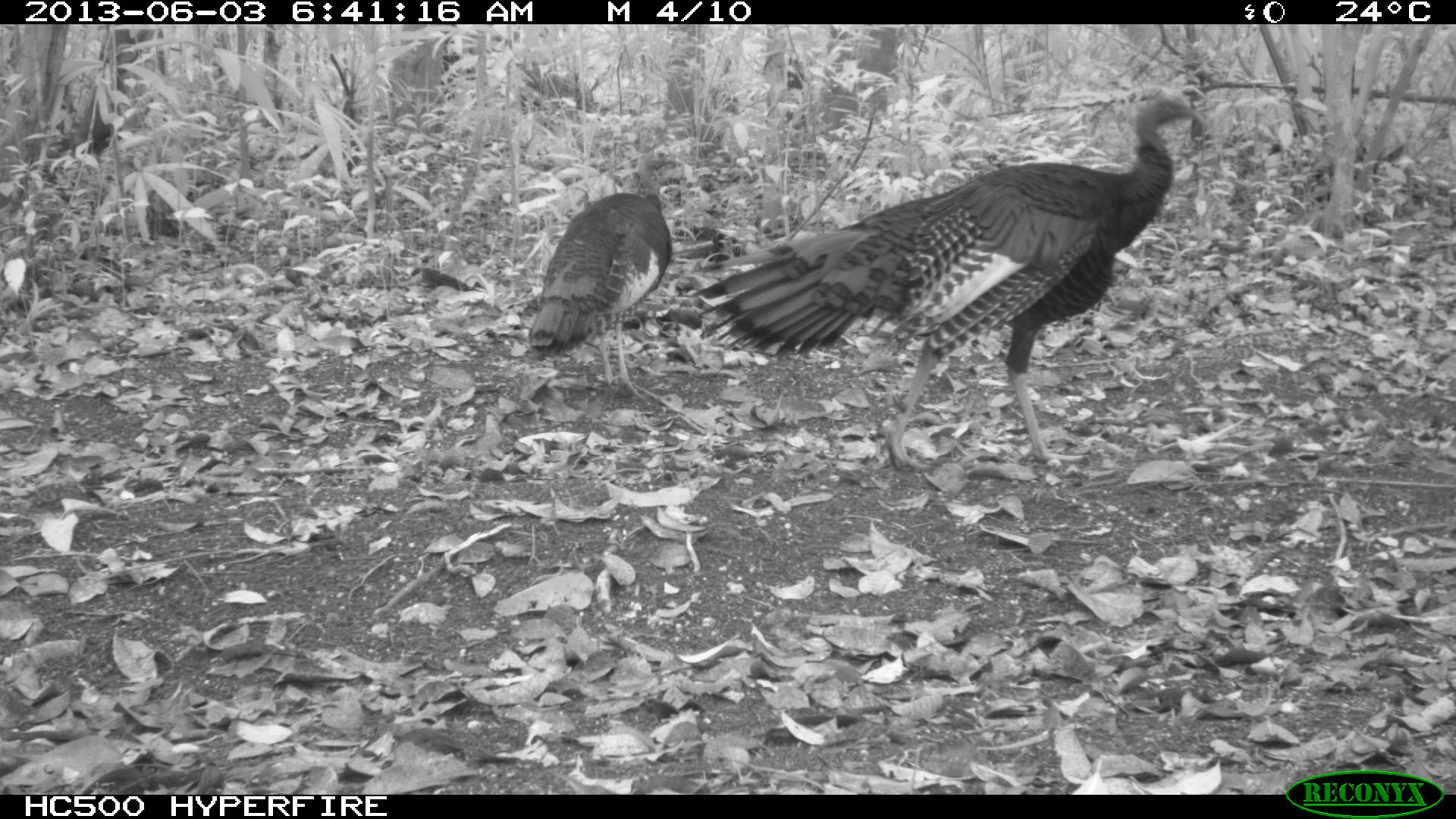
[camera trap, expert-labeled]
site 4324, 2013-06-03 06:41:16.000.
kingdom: Animalia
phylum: Chordata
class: Aves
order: Galliformes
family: Phasianidae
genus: Meleagris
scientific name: Meleagris ocellata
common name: ocellated turkey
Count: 2.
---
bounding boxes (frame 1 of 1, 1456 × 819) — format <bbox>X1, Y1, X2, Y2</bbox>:
meleagris ocellata: <bbox>685, 89, 1208, 467</bbox>; <bbox>523, 143, 685, 401</bbox>